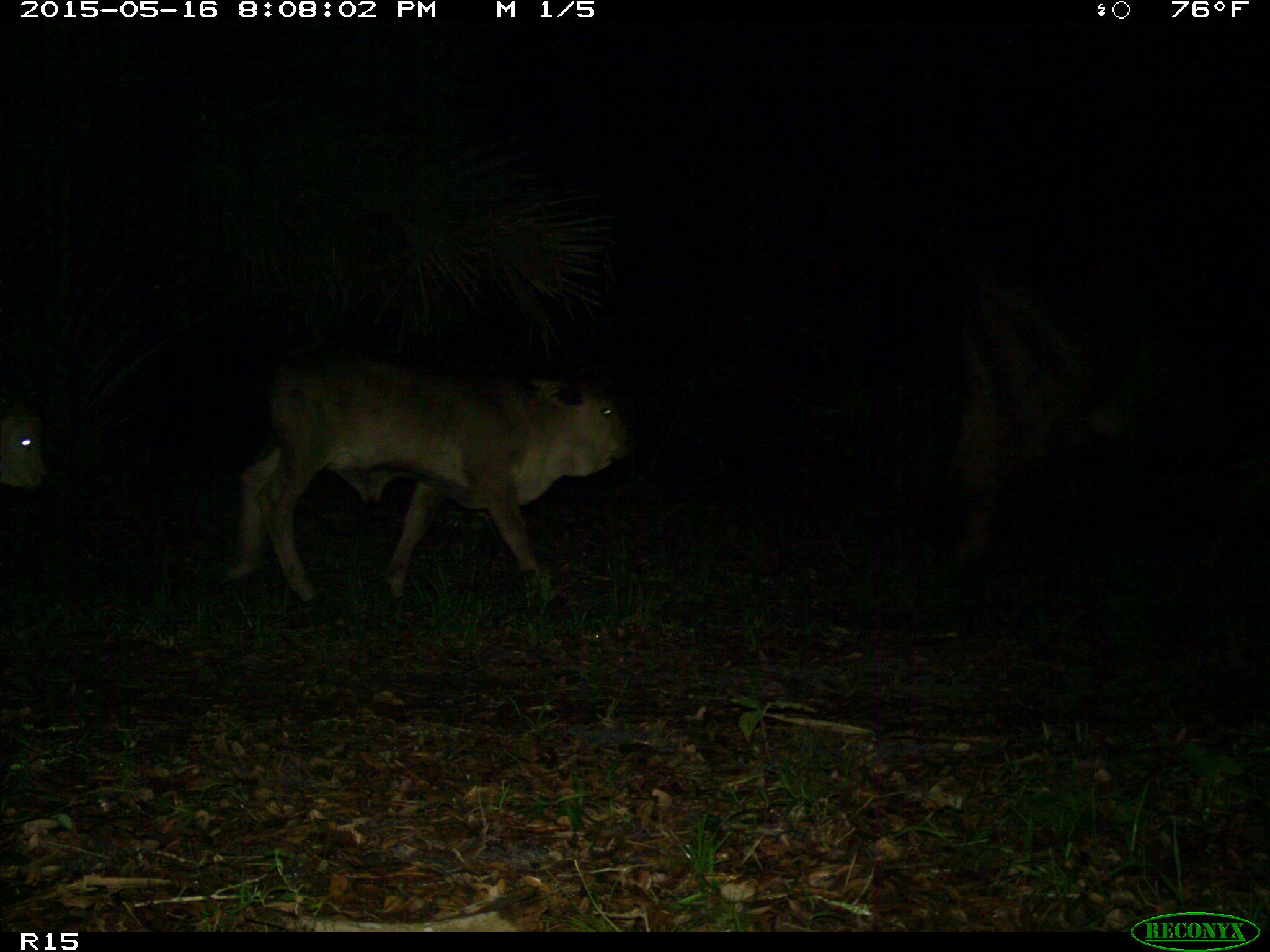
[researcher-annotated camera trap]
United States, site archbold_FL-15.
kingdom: Animalia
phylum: Chordata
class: Mammalia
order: Artiodactyla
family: Bovidae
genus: Bos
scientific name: Bos taurus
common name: domestic cow